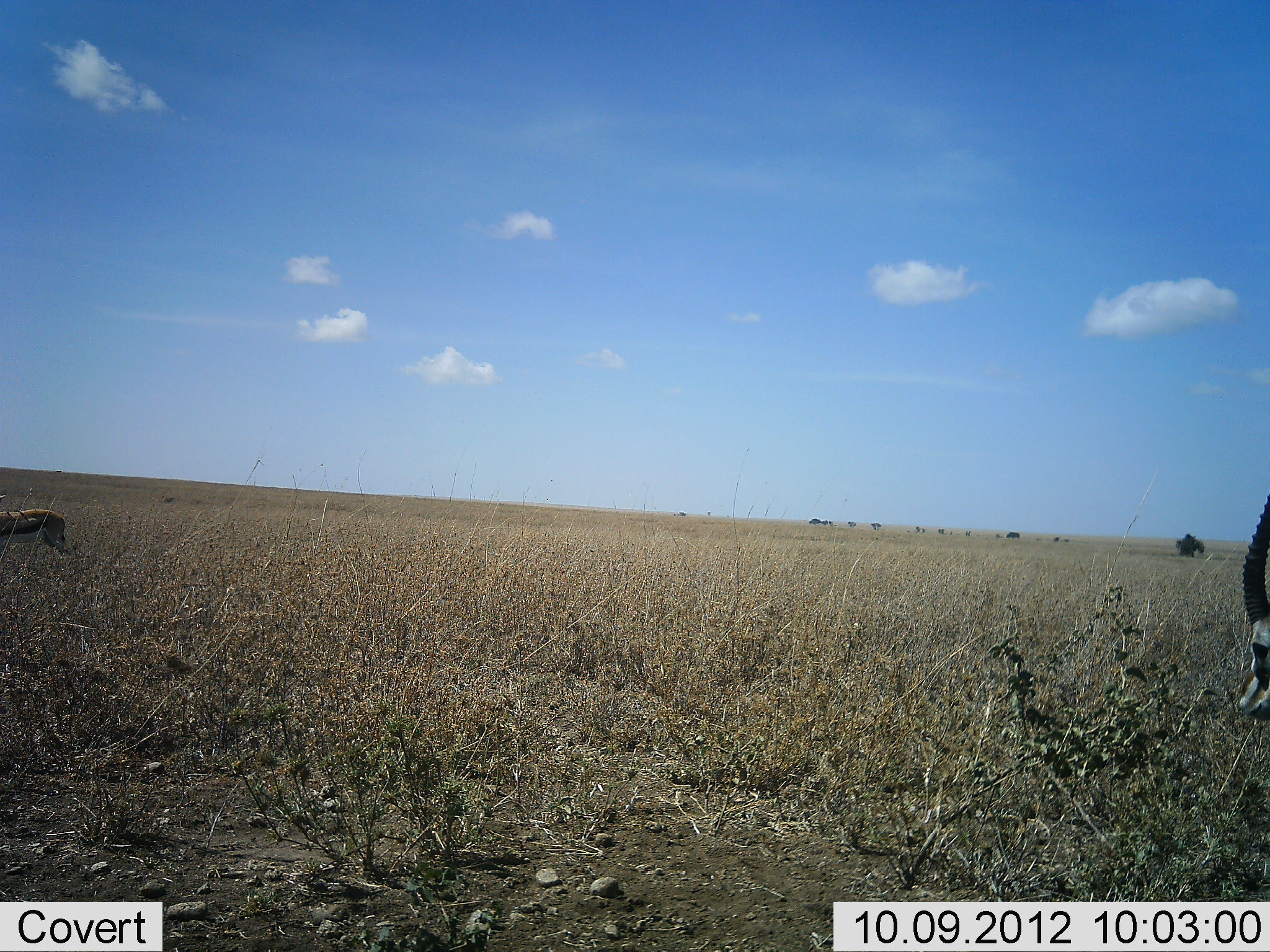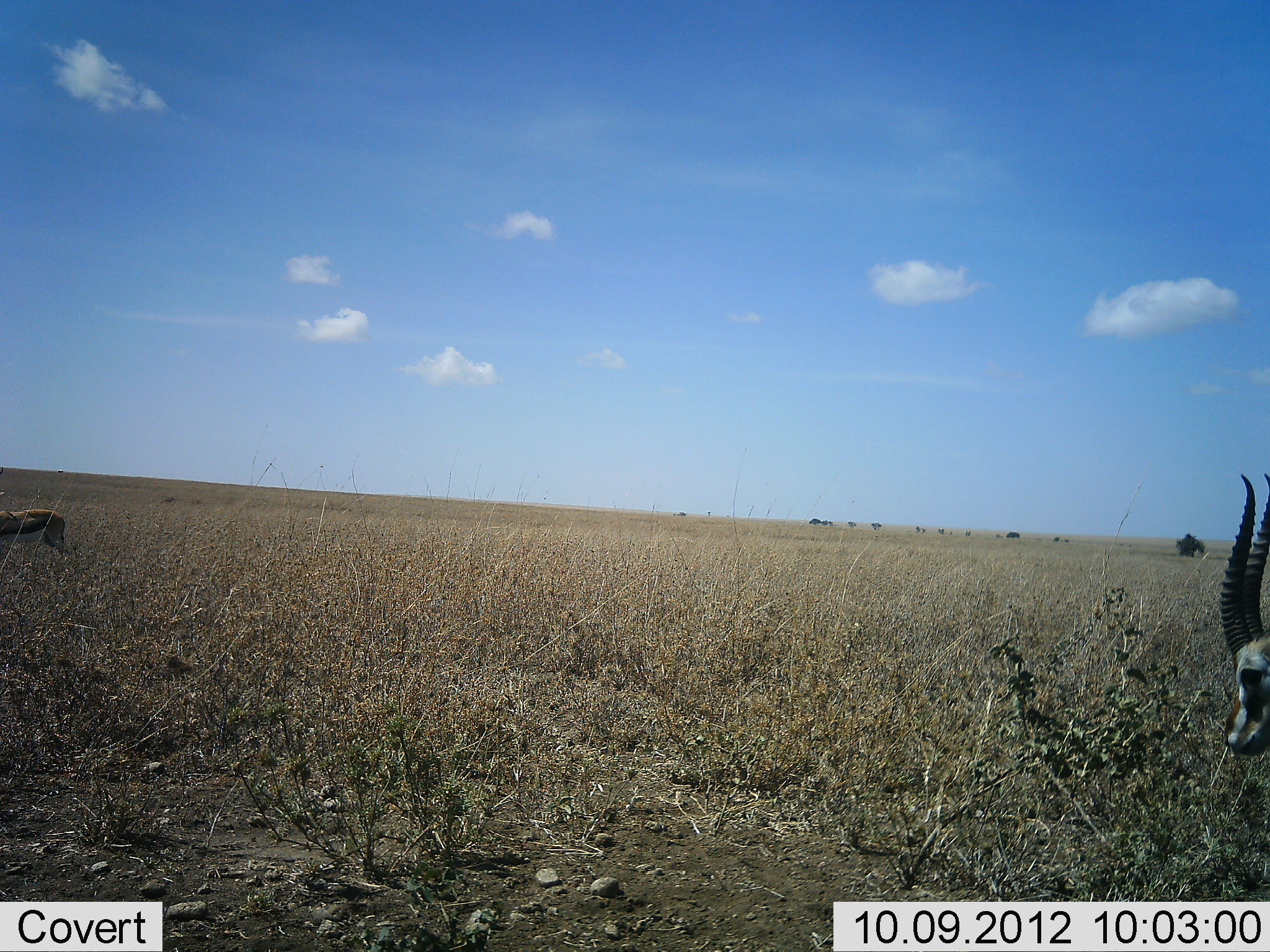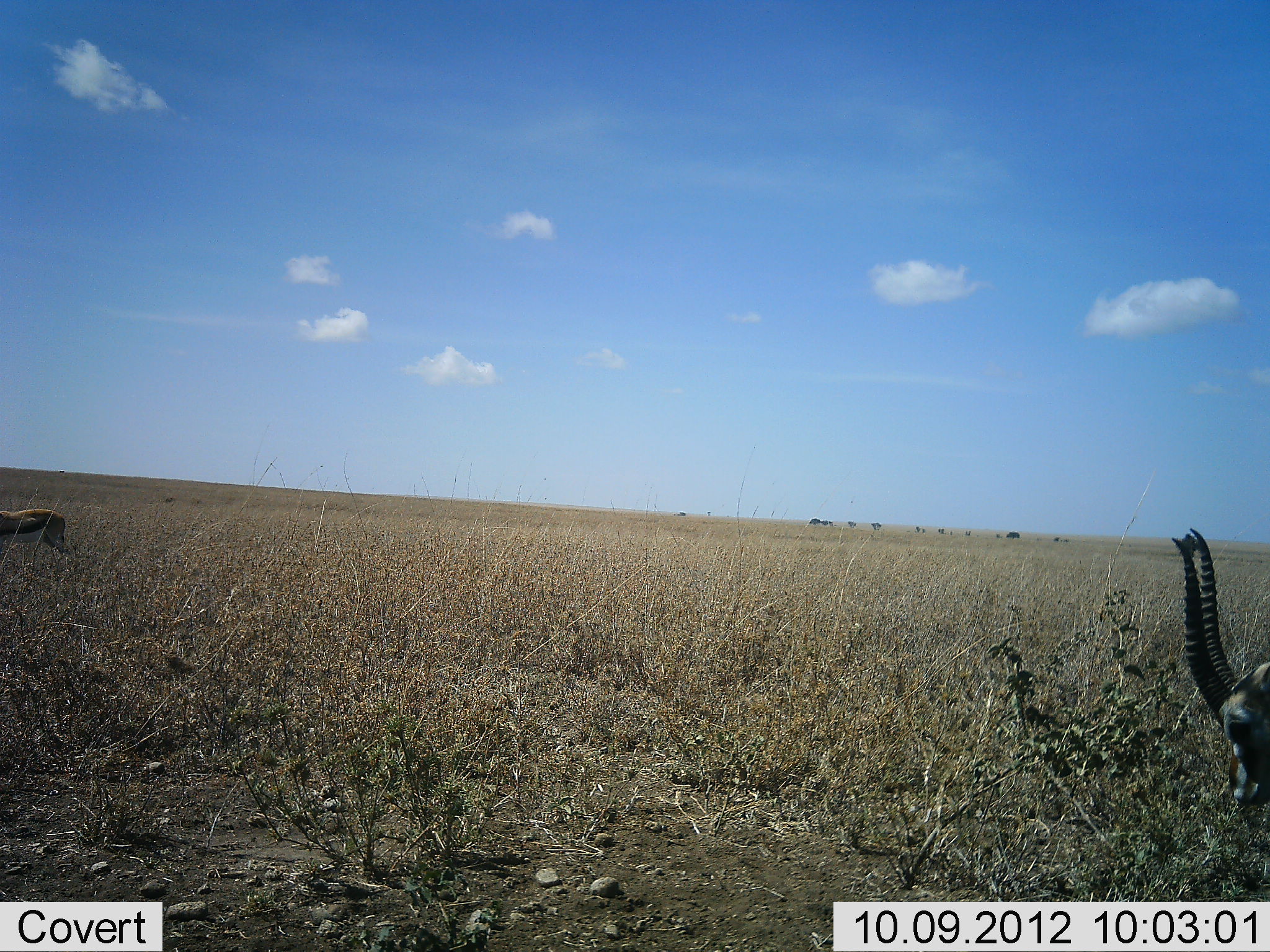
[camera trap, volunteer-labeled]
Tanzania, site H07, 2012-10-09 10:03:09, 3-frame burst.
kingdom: Animalia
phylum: Chordata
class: Mammalia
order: Artiodactyla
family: Bovidae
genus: Eudorcas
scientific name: Eudorcas thomsonii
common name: thomson's gazelle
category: gazellethomsons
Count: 2.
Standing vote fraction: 73%.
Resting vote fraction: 0%.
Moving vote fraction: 9%.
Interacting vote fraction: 0%.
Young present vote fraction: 0%.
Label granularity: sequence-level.